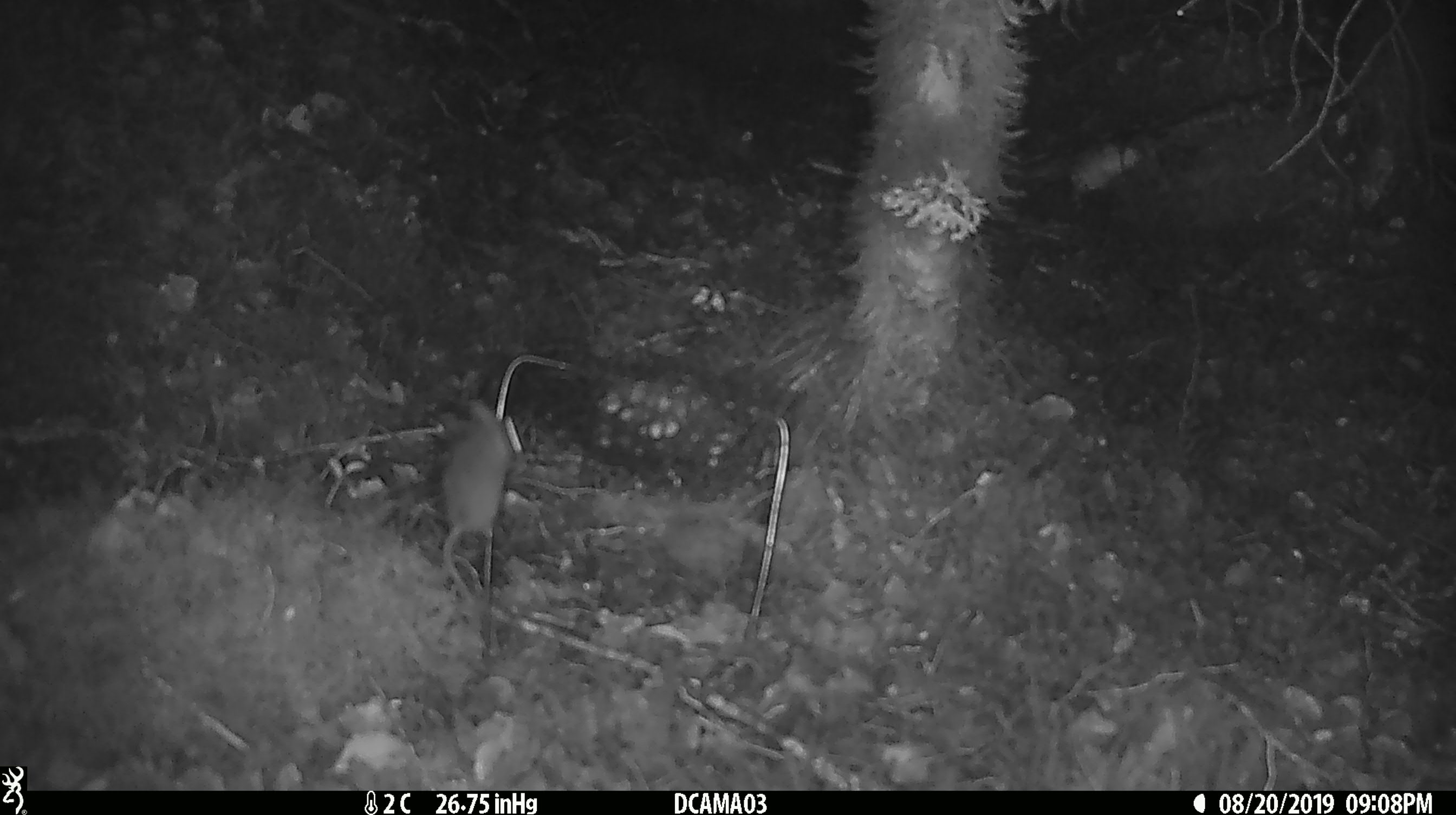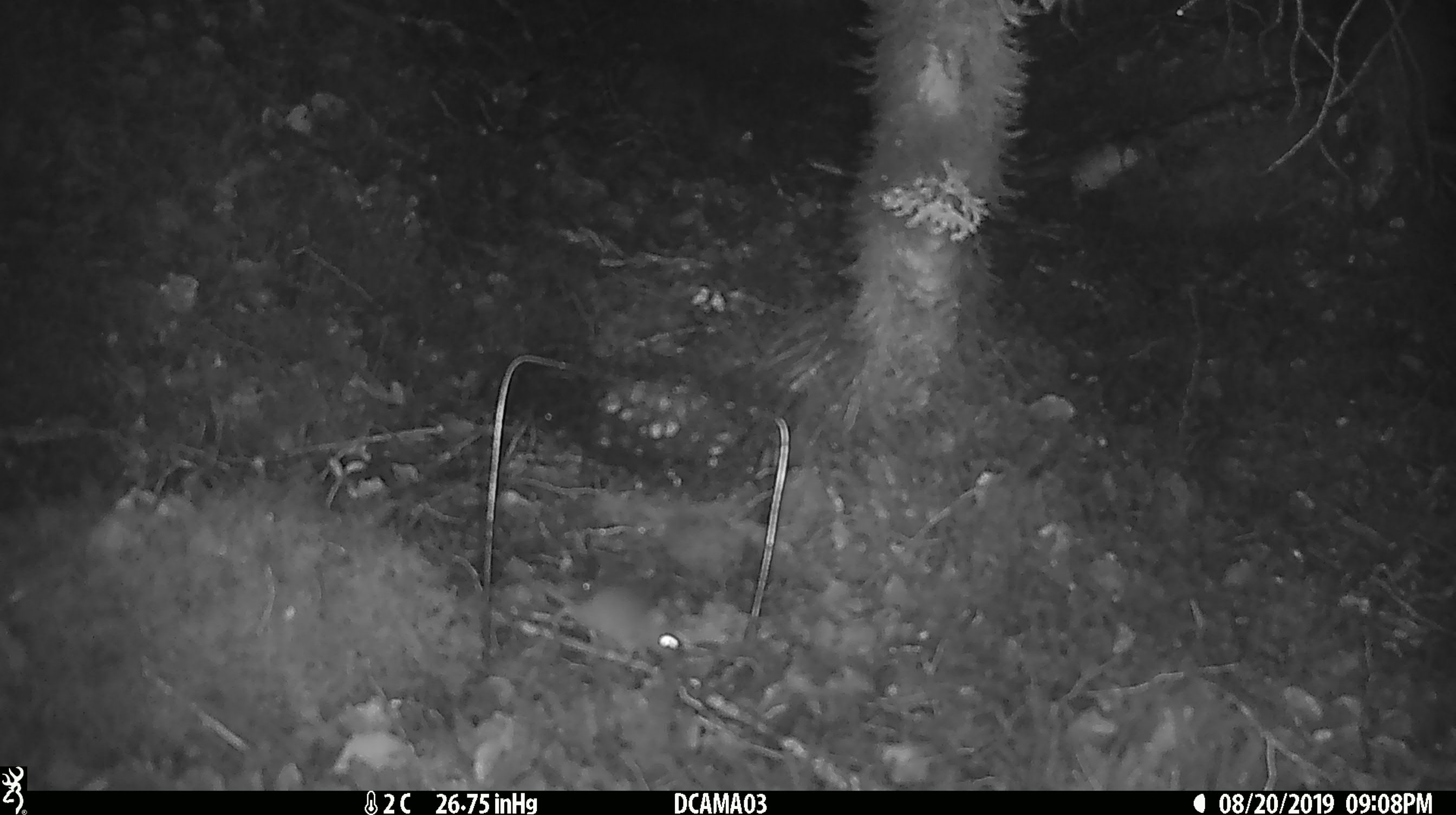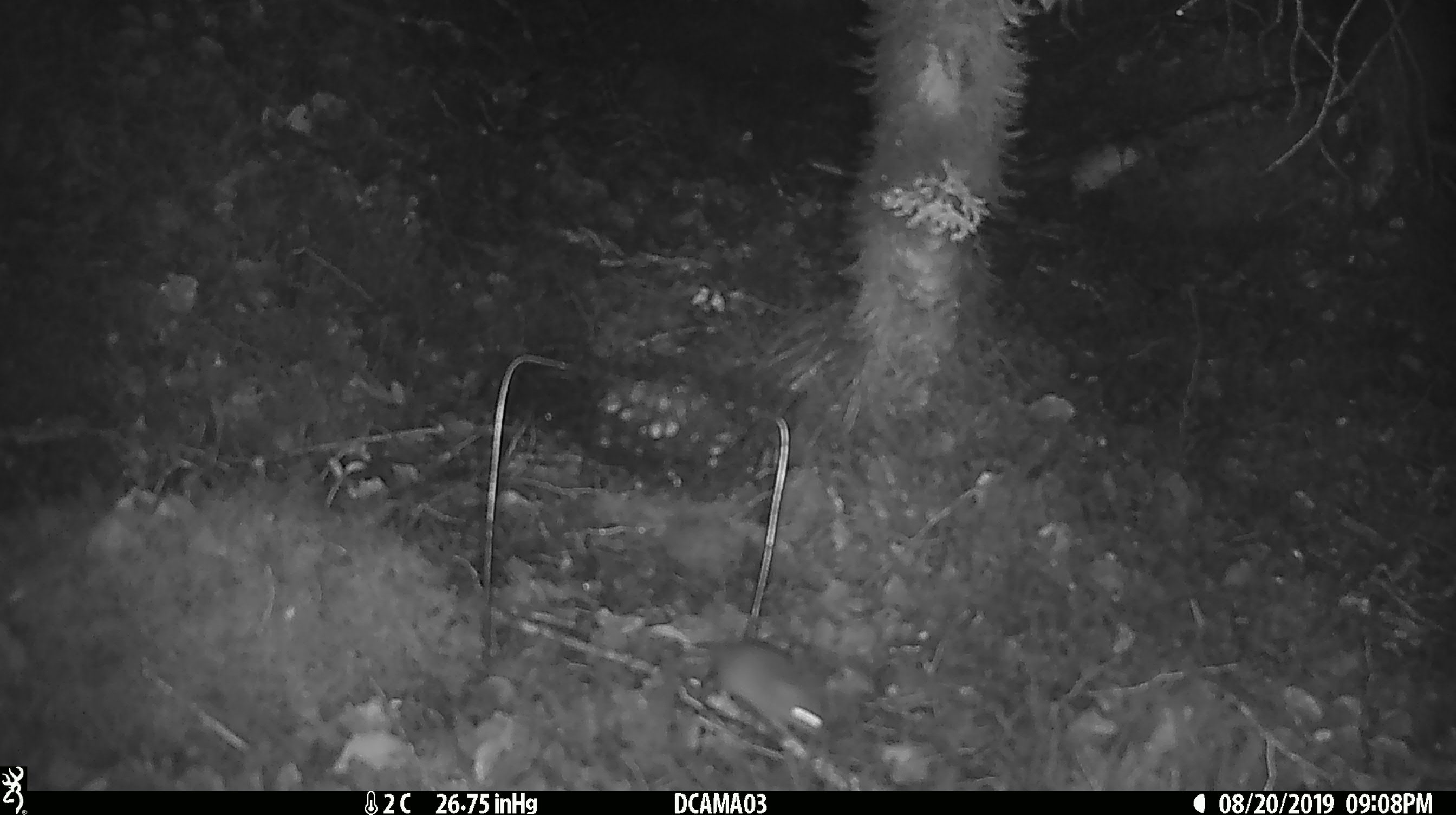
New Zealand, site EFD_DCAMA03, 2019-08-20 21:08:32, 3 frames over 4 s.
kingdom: Animalia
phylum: Chordata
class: Mammalia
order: Rodentia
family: Muridae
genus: Mus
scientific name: Mus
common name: mouse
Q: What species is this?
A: Mouse (Mus).